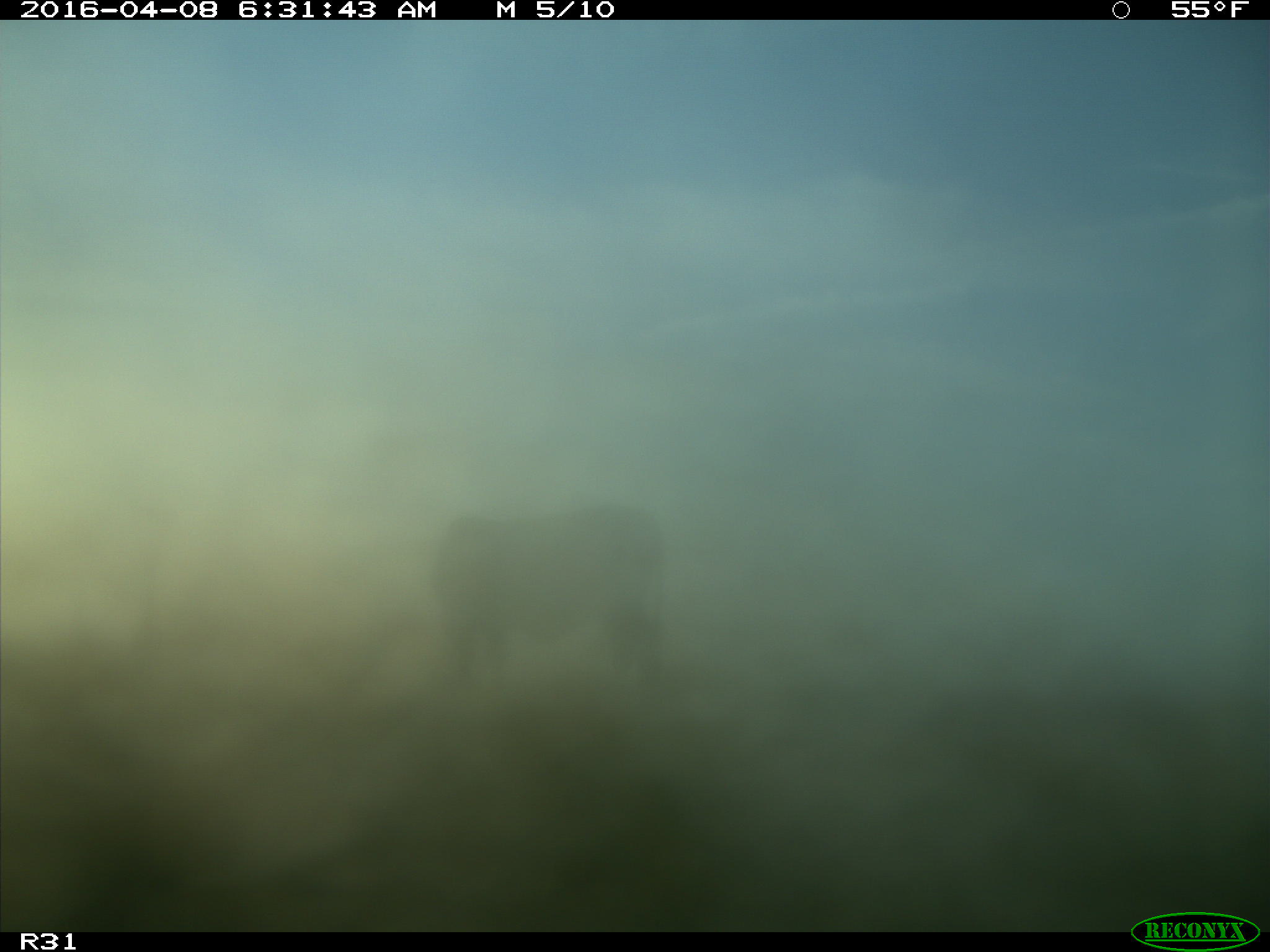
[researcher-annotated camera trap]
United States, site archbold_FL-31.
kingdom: Animalia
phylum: Chordata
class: Mammalia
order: Artiodactyla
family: Bovidae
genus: Bos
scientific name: Bos taurus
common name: domestic cow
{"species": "Bos taurus (domestic cow)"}